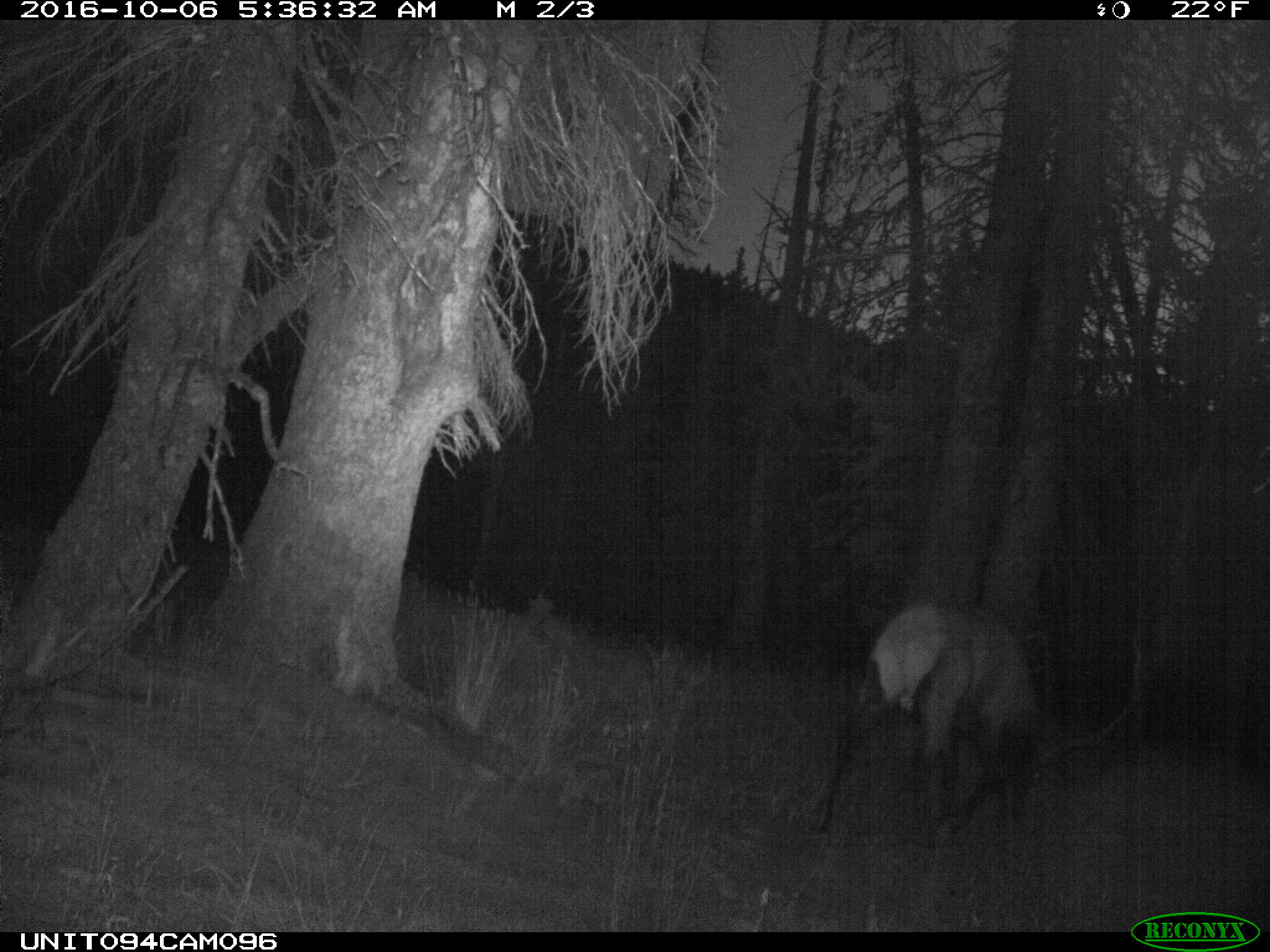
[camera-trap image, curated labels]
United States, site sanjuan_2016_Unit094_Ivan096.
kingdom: Animalia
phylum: Chordata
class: Mammalia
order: Artiodactyla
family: Cervidae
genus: Cervus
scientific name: Cervus elaphus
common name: red deer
Cervus elaphus (red deer).